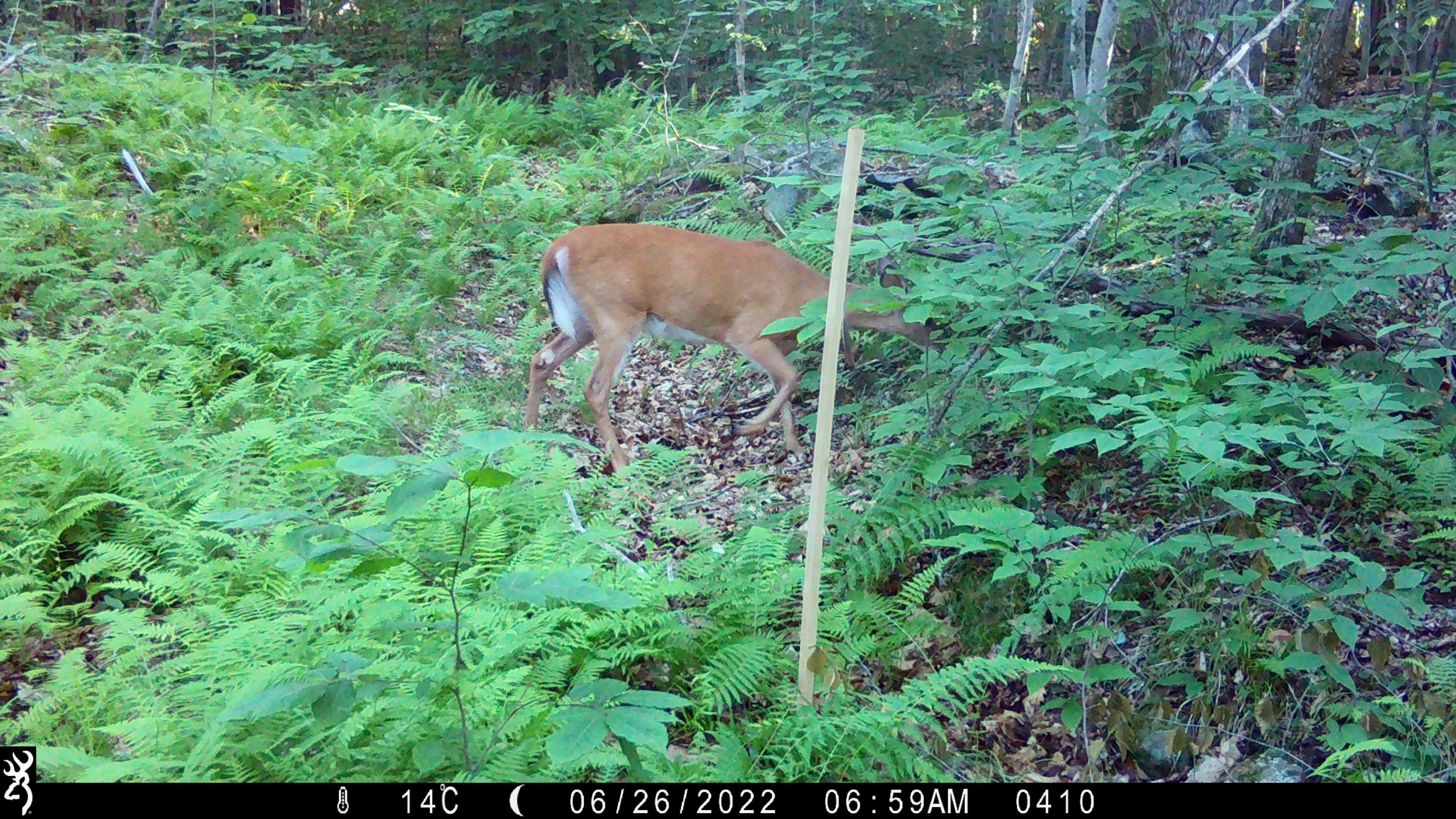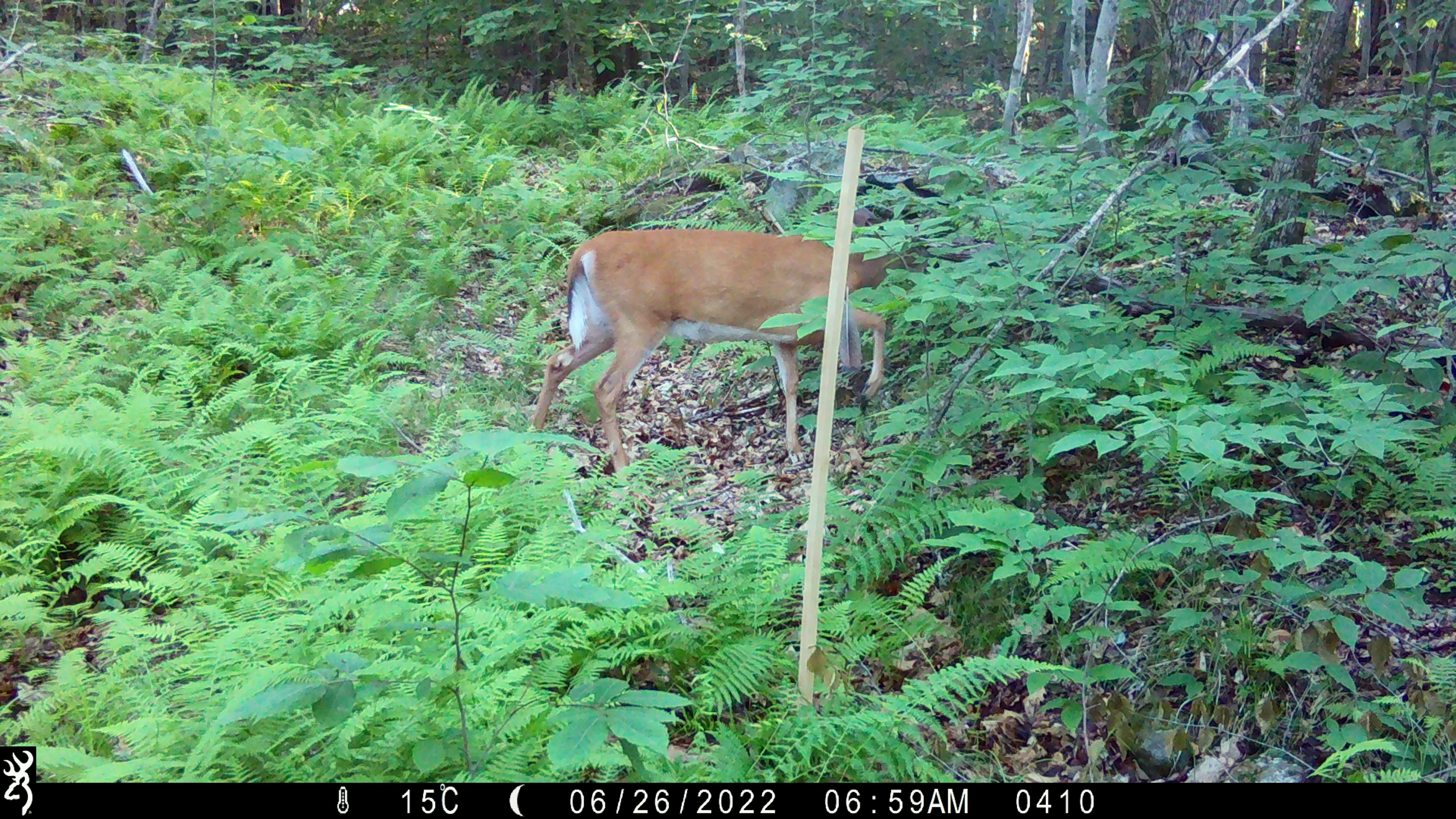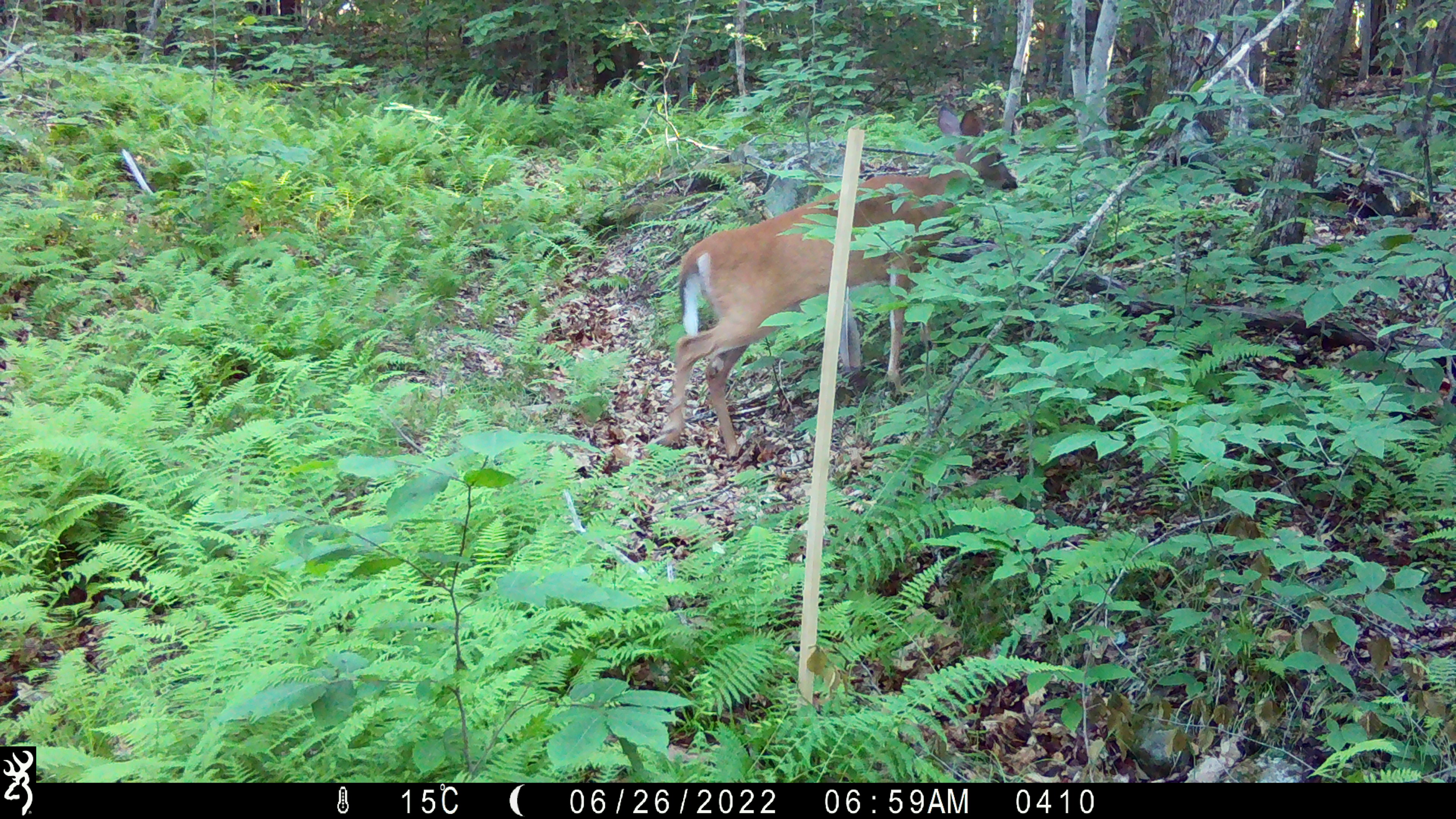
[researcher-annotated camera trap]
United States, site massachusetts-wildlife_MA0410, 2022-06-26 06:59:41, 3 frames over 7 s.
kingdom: Animalia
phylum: Chordata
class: Mammalia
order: Artiodactyla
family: Cervidae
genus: Odocoileus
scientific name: Odocoileus virginianus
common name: white-tailed deer